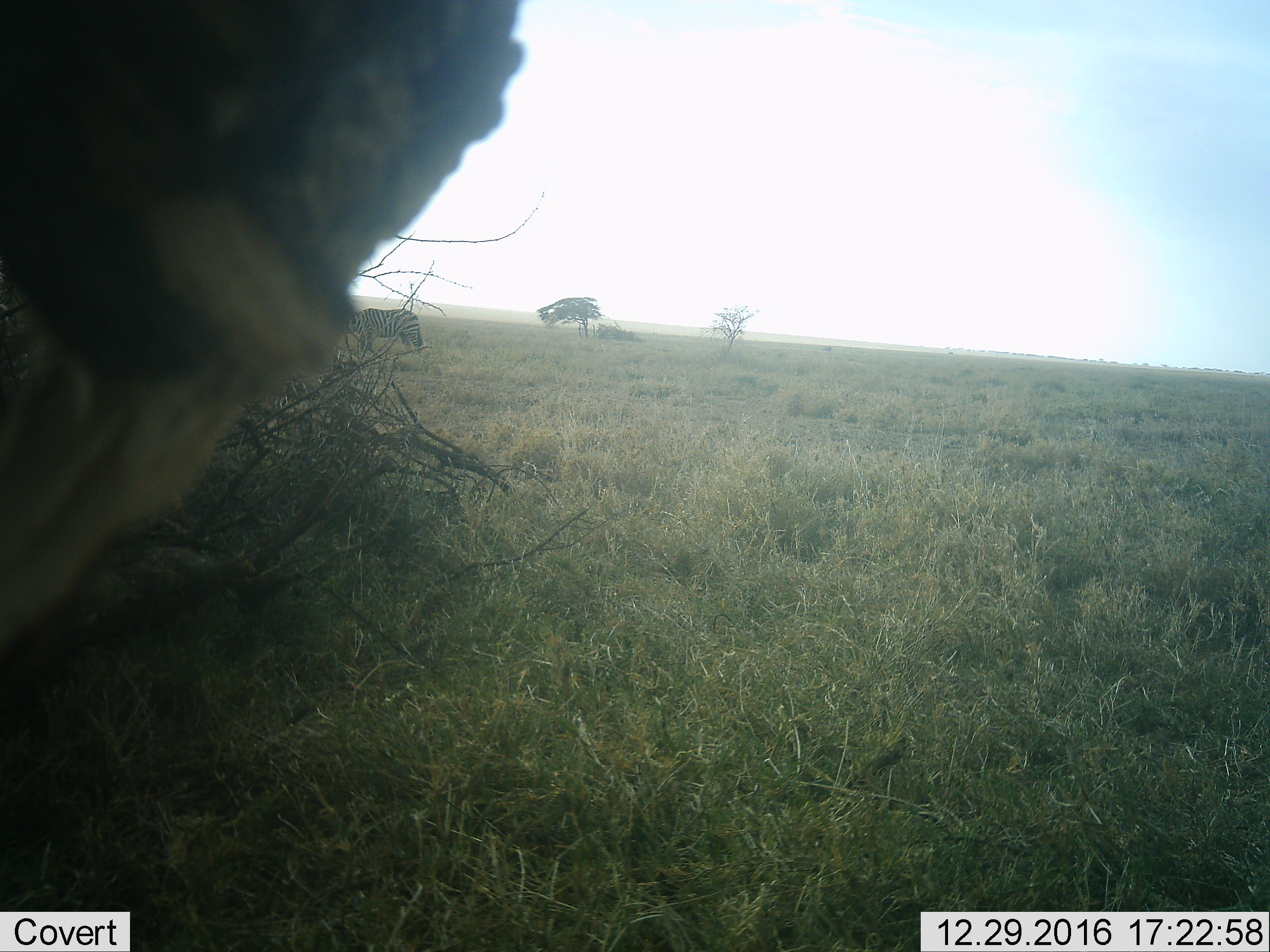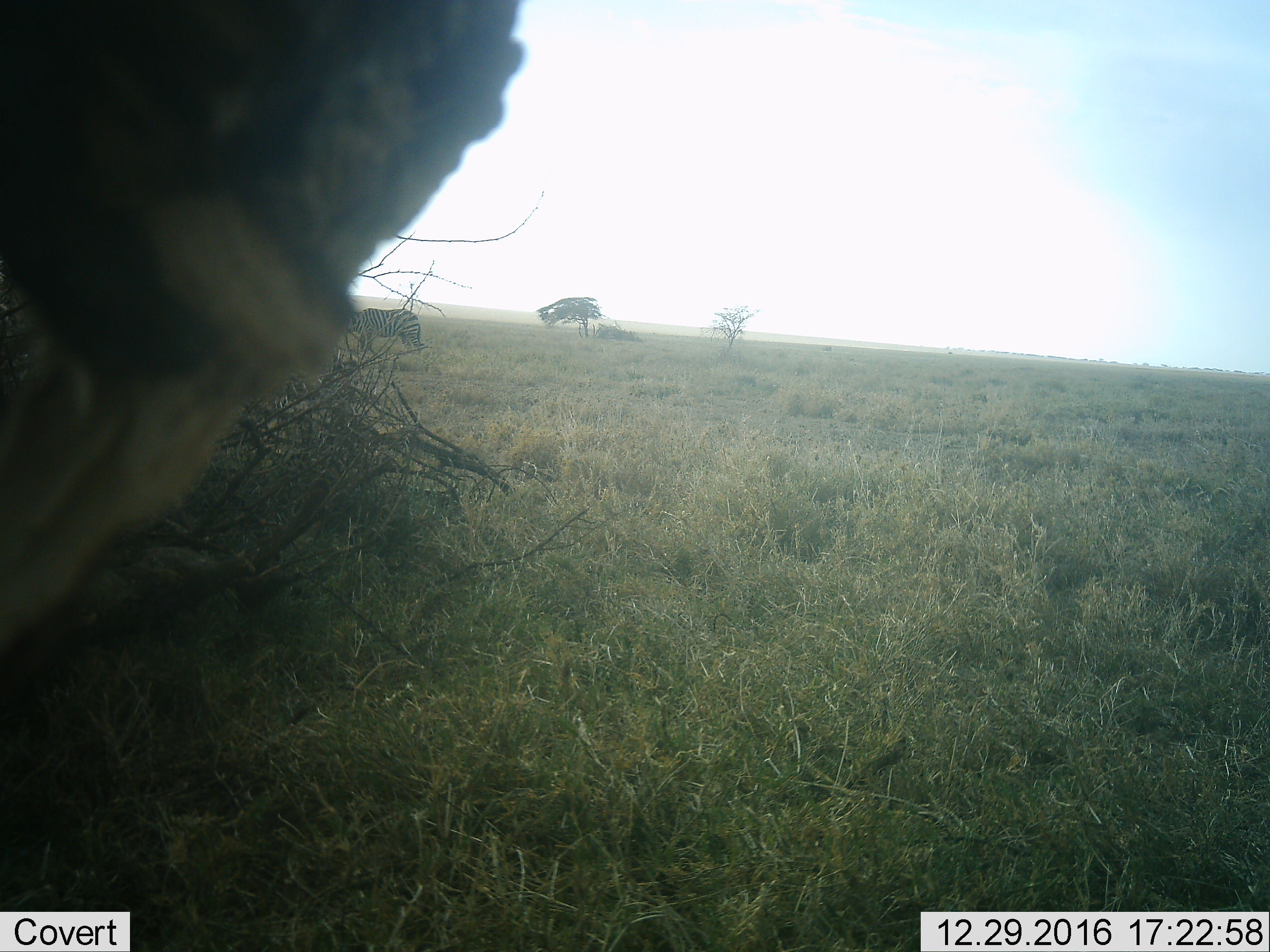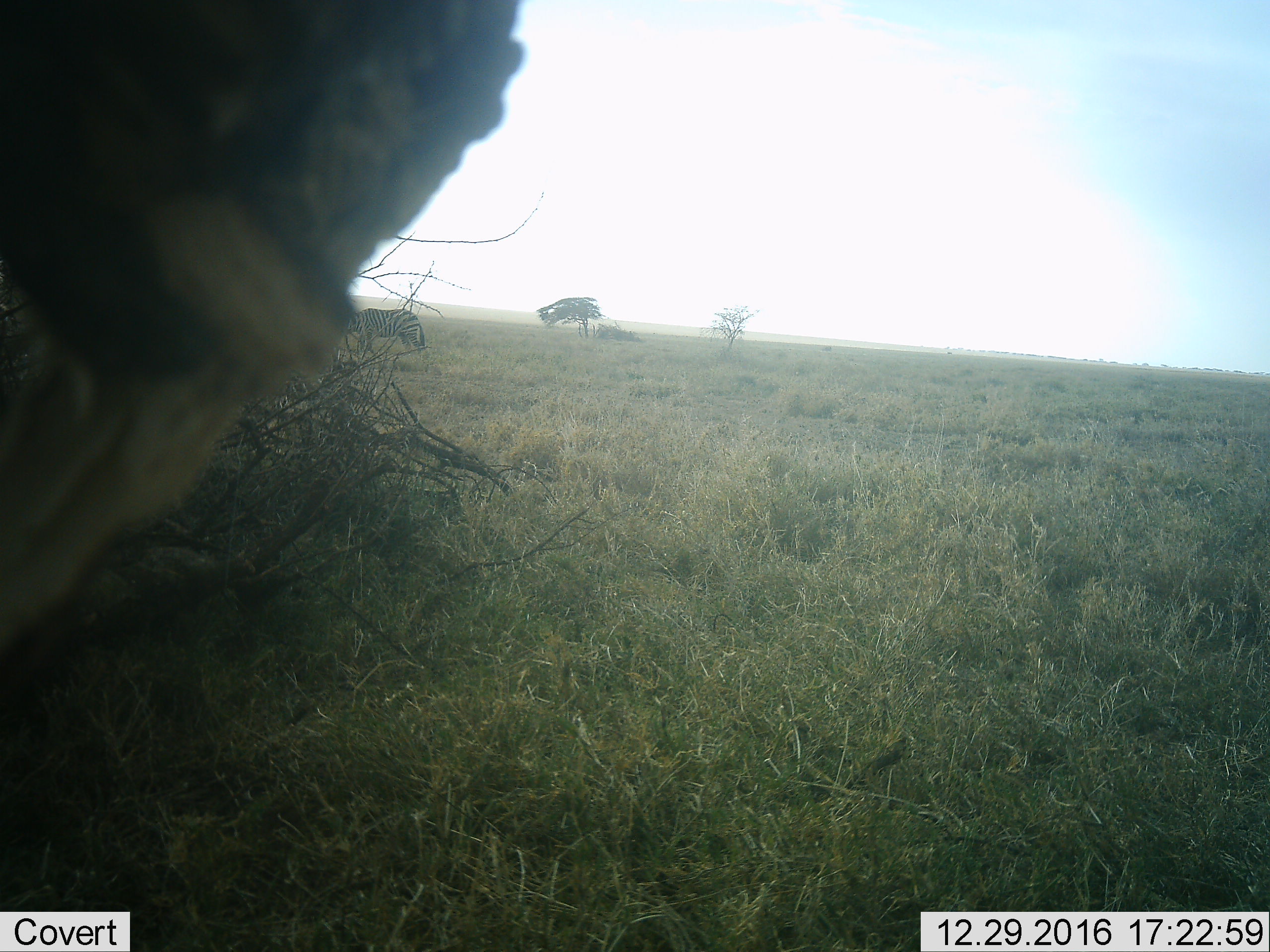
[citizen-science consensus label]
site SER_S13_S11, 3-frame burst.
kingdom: Animalia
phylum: Chordata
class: Mammalia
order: Perissodactyla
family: Equidae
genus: Equus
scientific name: Equus quagga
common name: plains zebra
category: zebraplains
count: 1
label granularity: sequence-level